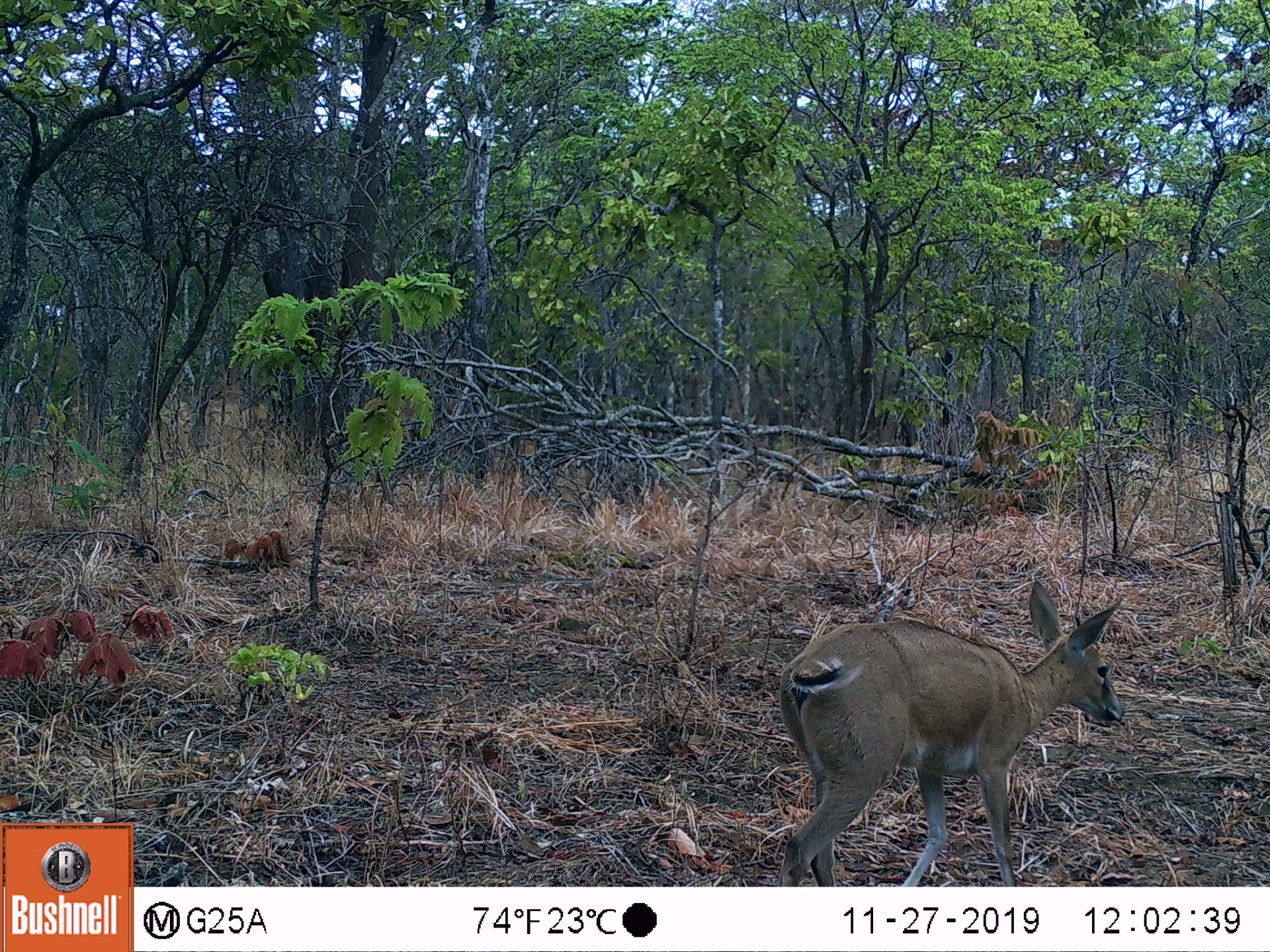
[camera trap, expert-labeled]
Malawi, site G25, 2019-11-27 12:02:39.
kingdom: Animalia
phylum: Chordata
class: Mammalia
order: Artiodactyla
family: Bovidae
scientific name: Antilopinae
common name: small antelope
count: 1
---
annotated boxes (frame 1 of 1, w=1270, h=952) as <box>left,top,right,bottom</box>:
small antelope: <box>768,575,1132,882</box>